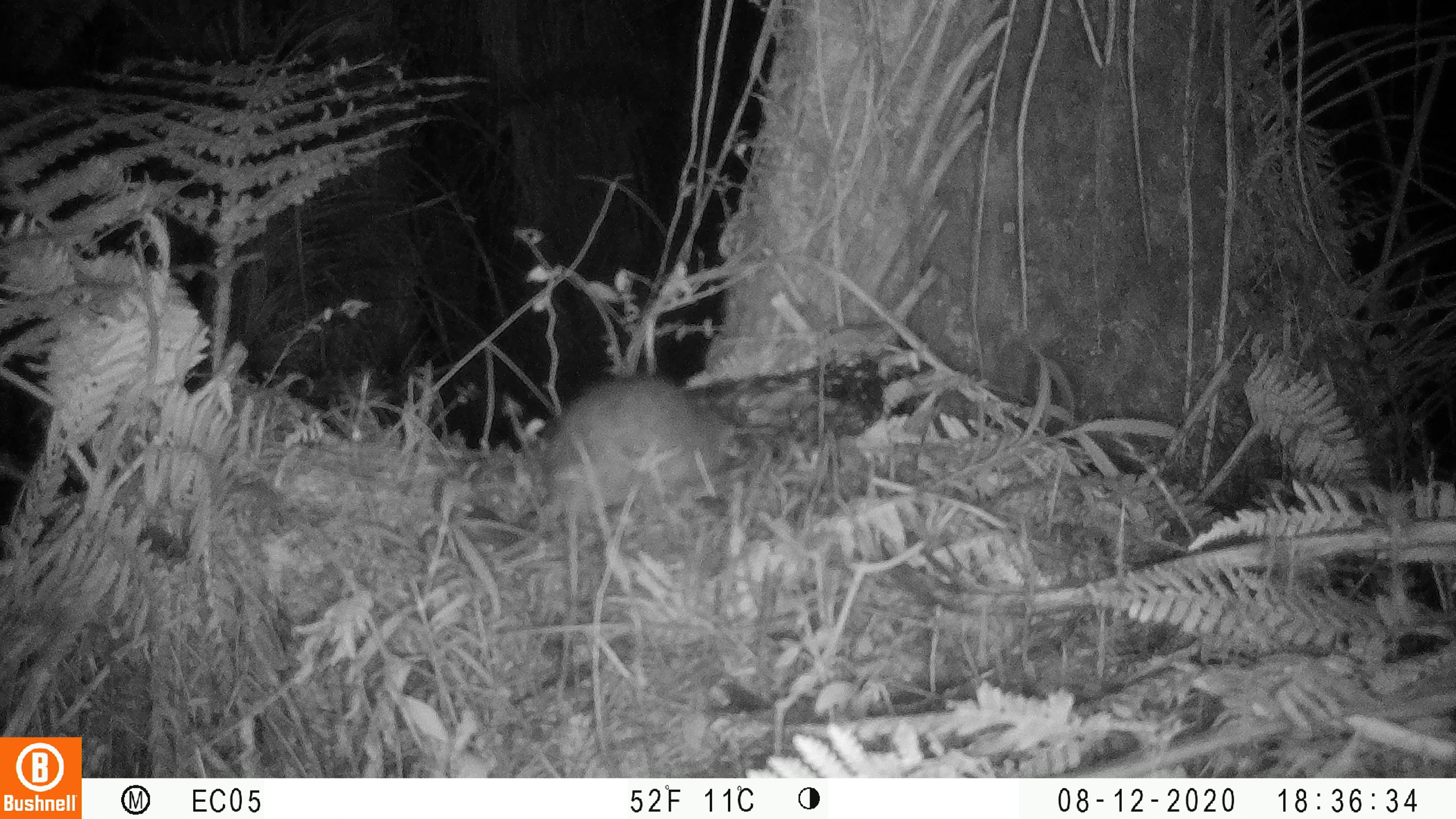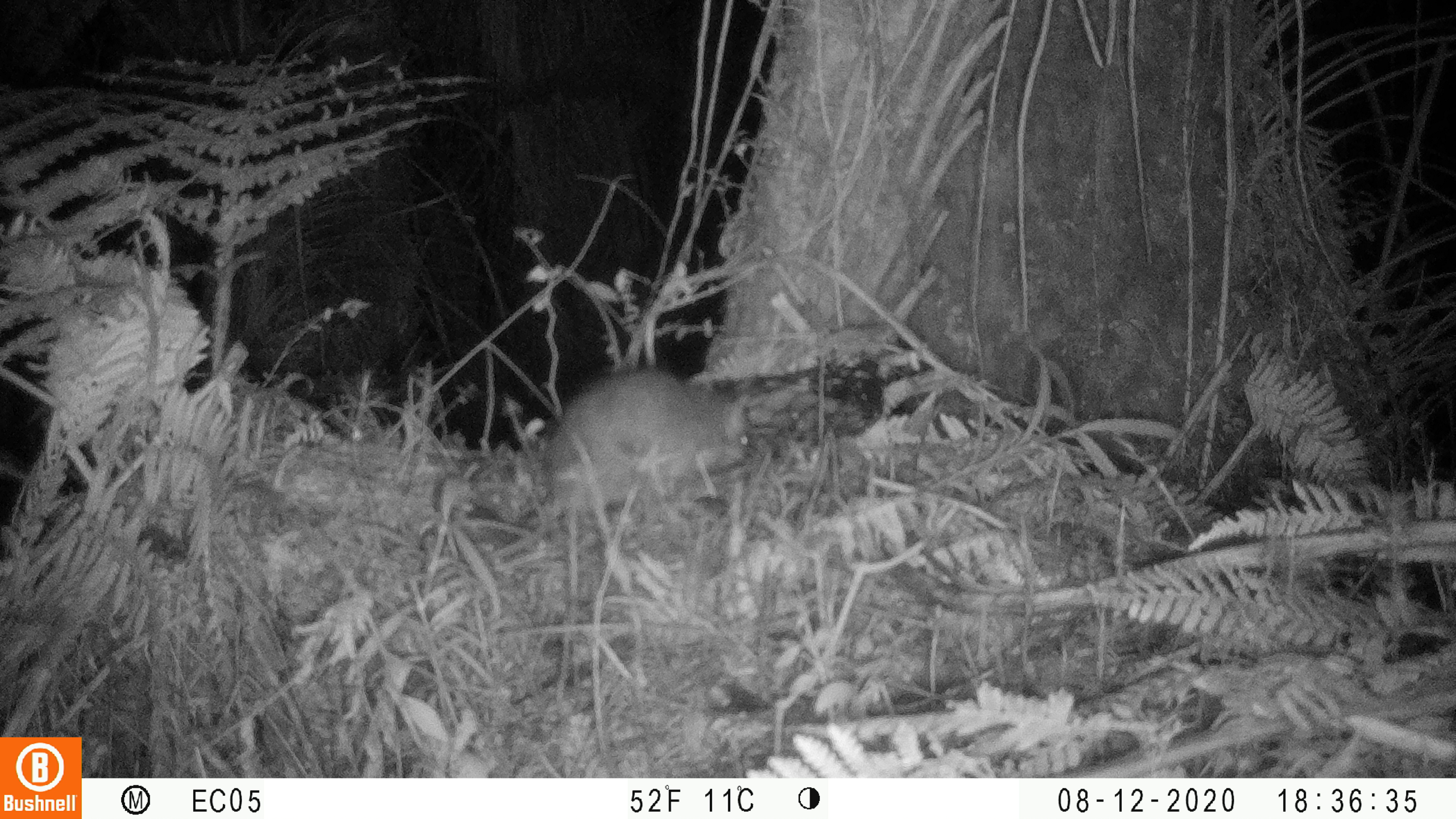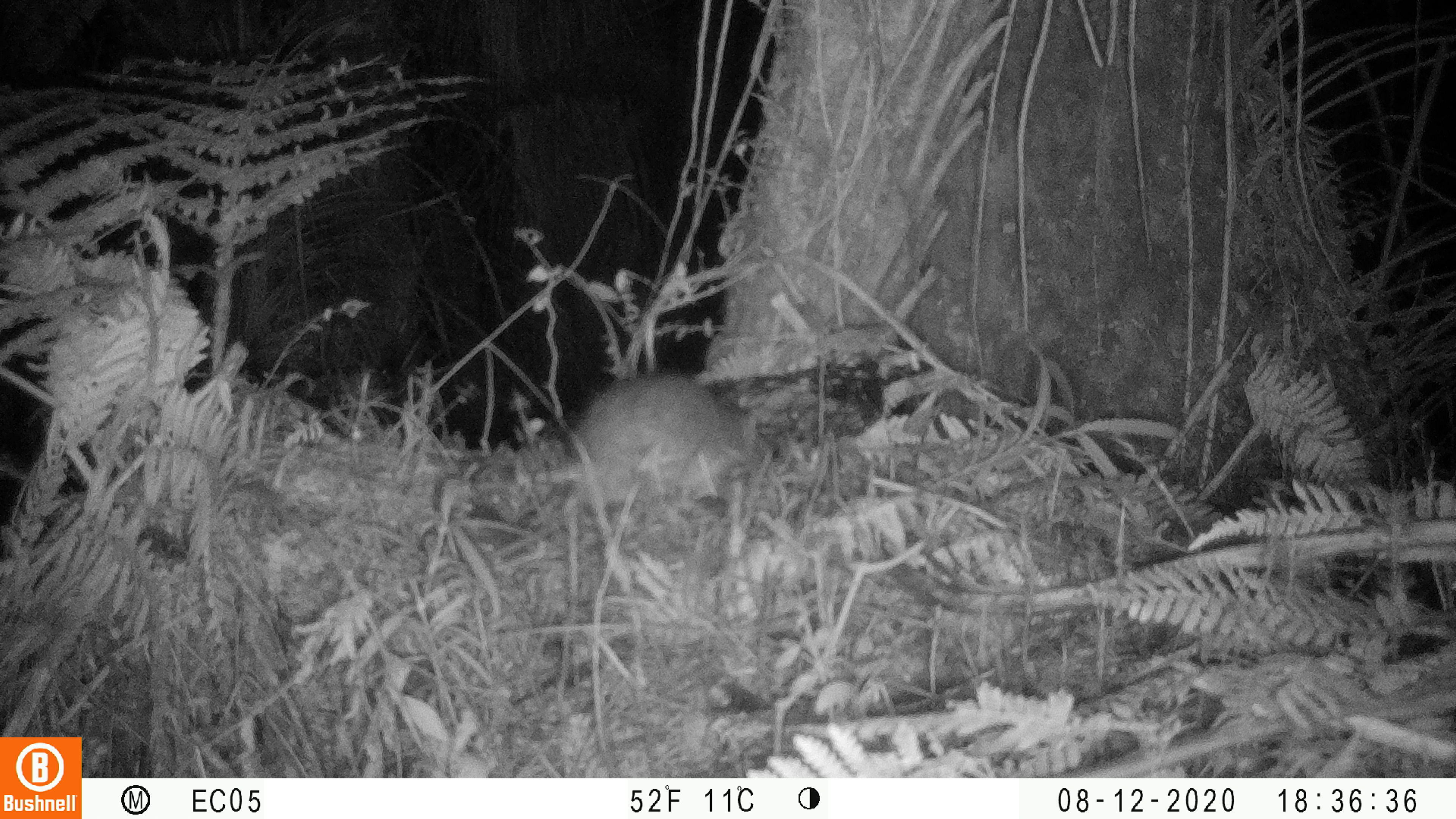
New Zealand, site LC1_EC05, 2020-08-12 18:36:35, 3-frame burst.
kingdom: Animalia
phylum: Chordata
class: Mammalia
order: Rodentia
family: Muridae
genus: Rattus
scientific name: Rattus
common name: rat